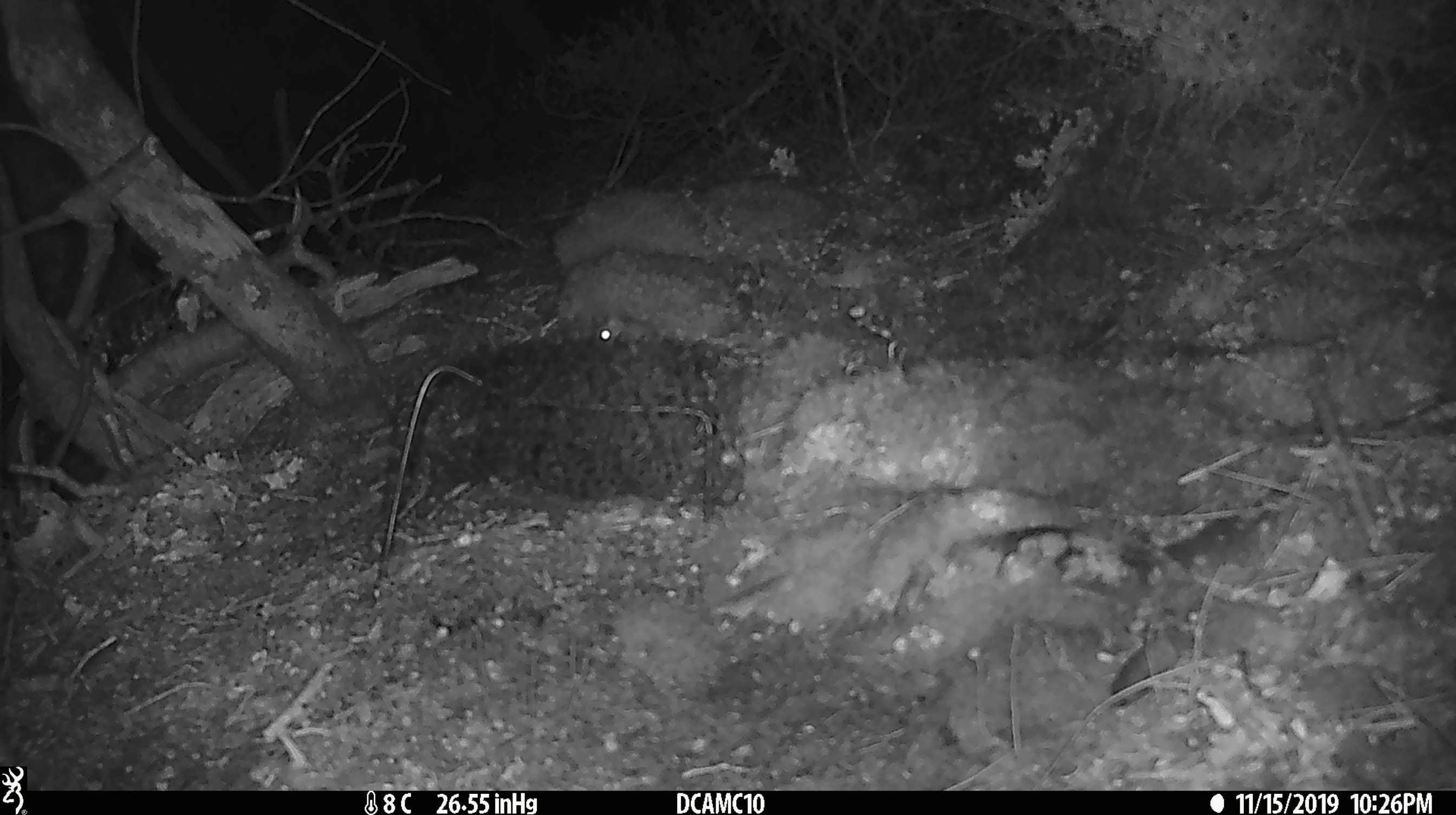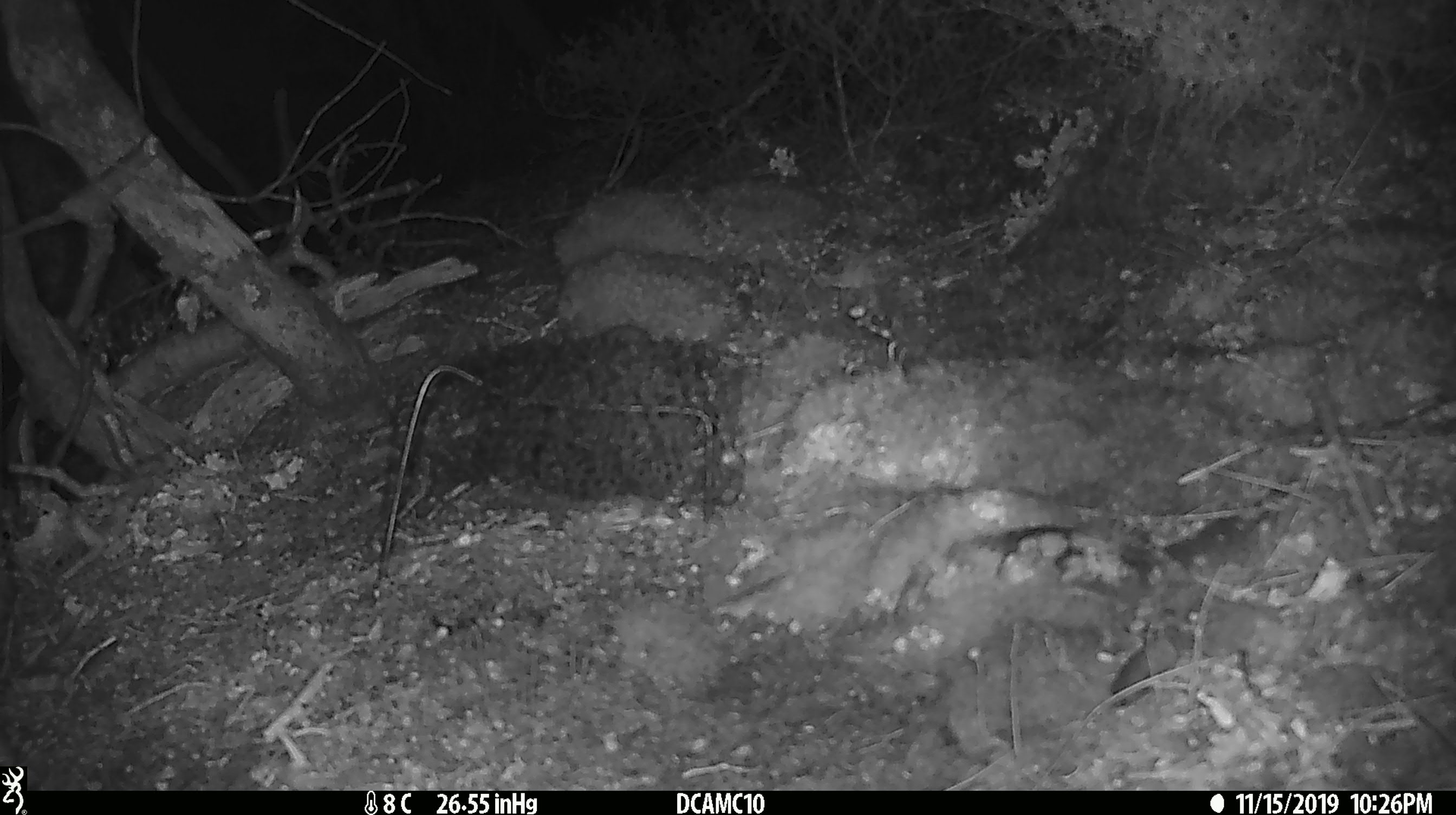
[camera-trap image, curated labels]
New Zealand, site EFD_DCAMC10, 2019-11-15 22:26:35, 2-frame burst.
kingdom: Animalia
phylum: Chordata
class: Mammalia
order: Rodentia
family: Muridae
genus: Mus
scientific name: Mus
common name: mouse